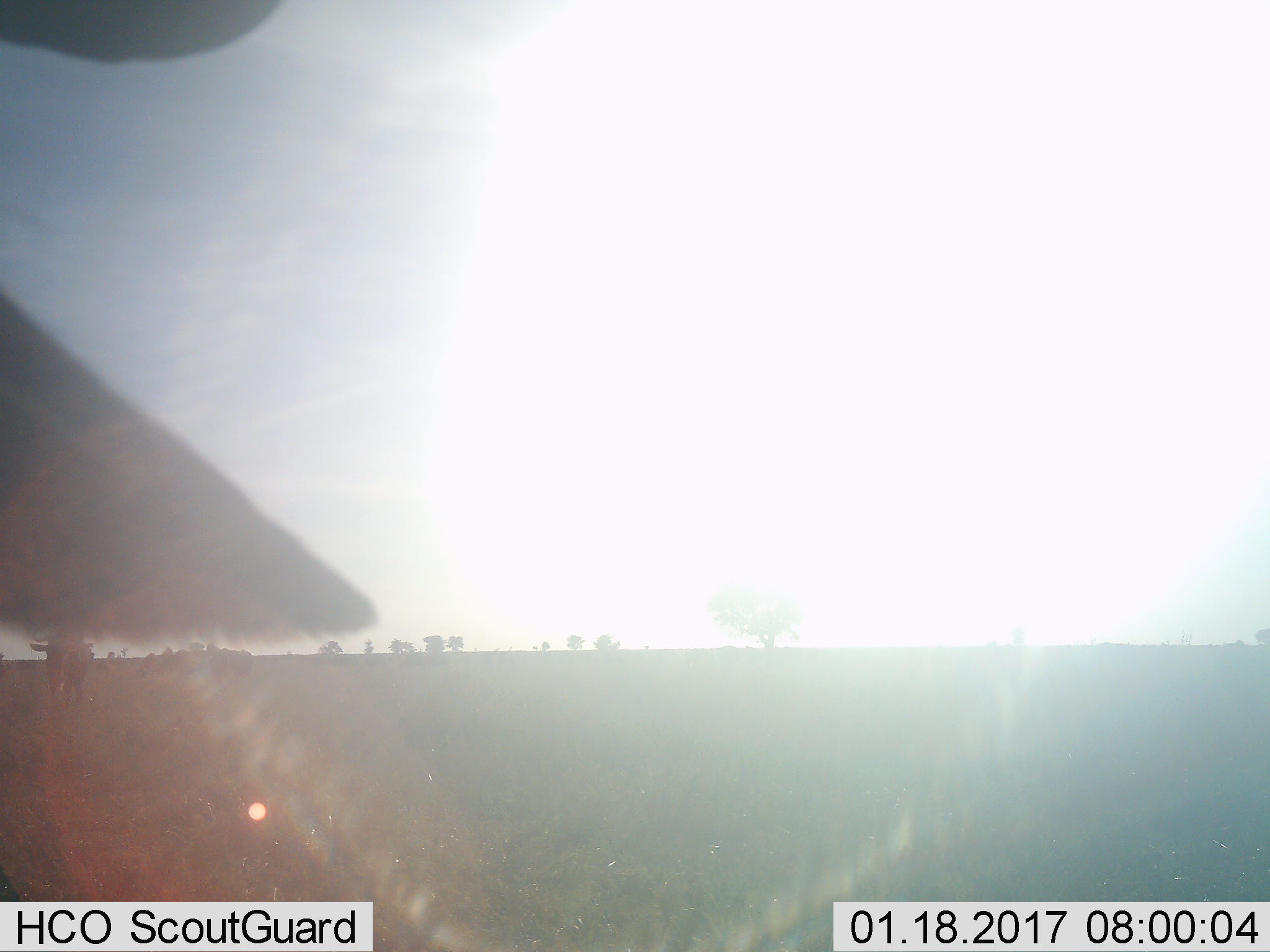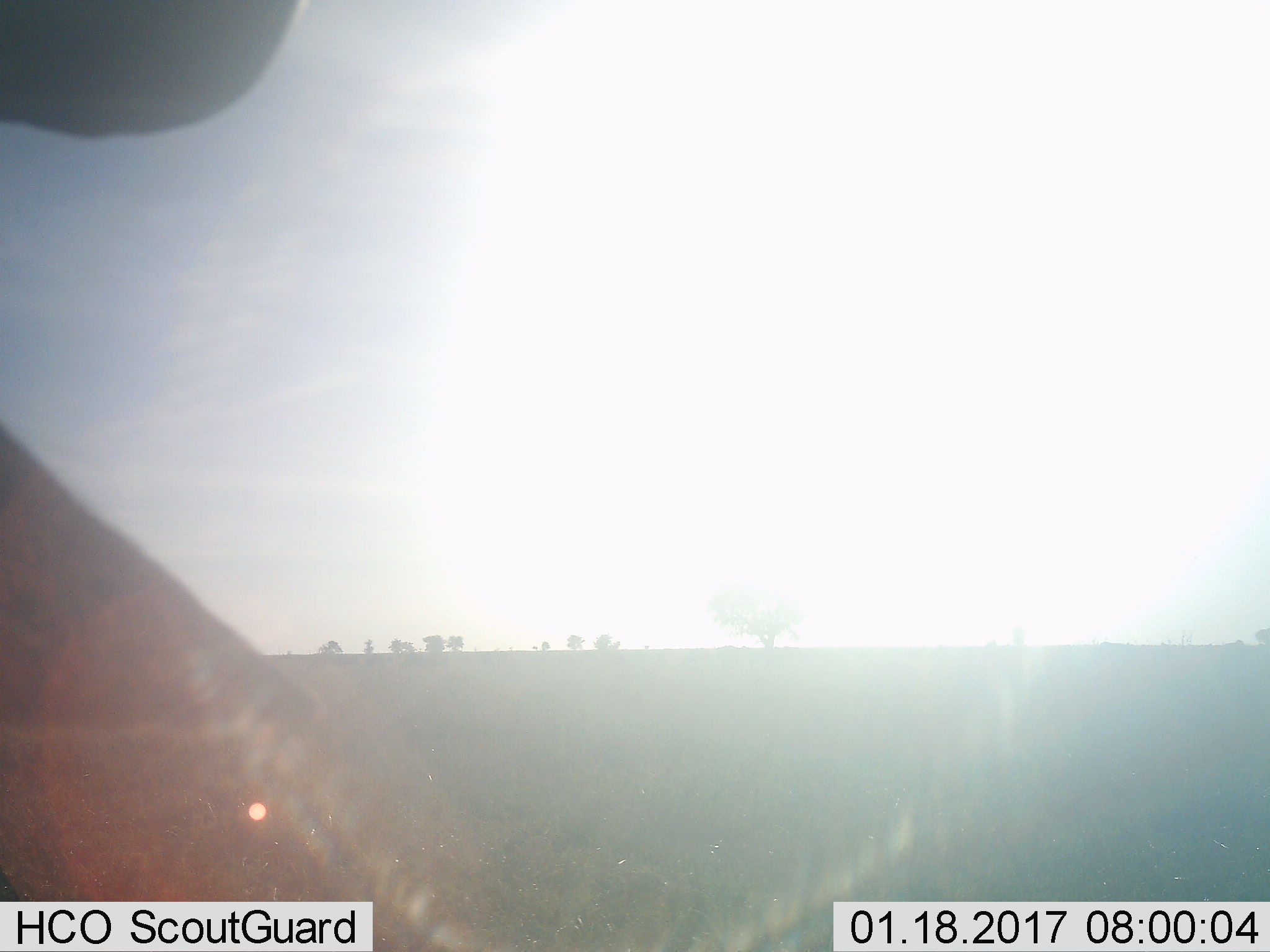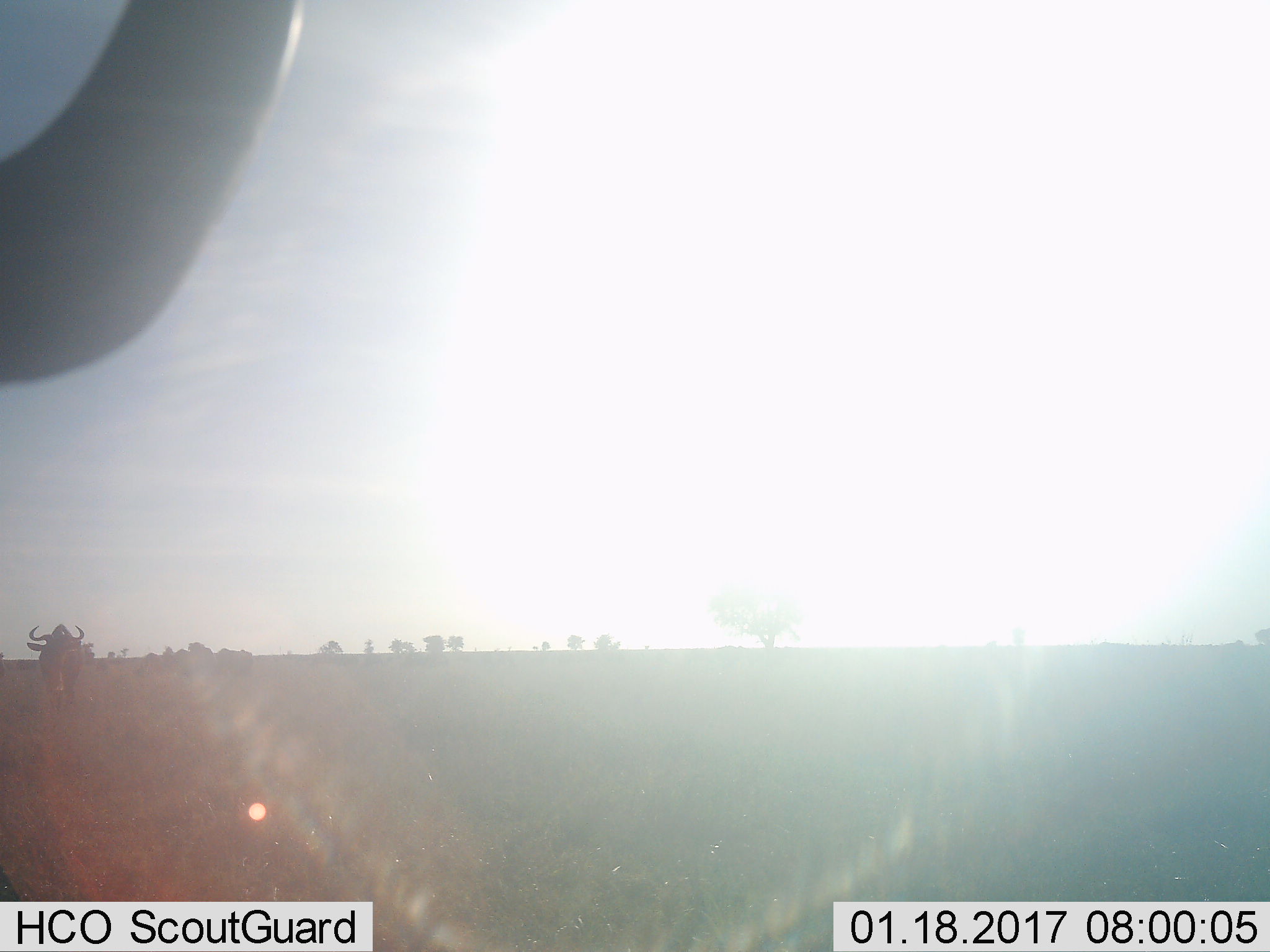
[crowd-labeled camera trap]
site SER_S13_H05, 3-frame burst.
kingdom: Animalia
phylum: Chordata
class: Mammalia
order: Artiodactyla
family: Bovidae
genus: Connochaetes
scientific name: Connochaetes taurinus taurinus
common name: blue wildebeest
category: wildebeestblue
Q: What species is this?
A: Wildebeestblue (blue wildebeest) (Connochaetes taurinus taurinus).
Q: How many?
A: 3.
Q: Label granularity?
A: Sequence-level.